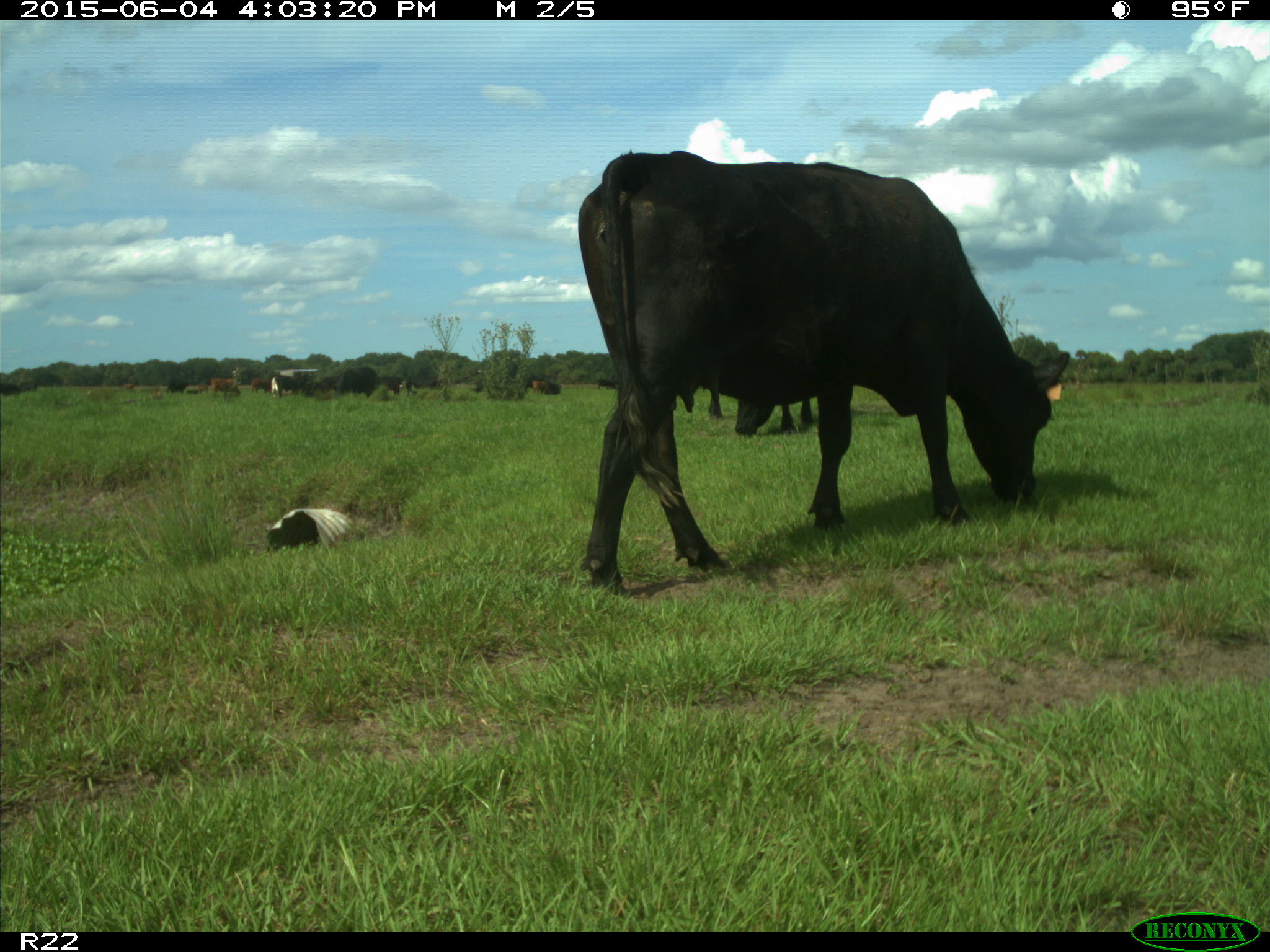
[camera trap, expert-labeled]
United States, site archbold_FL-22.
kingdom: Animalia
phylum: Chordata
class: Mammalia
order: Artiodactyla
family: Bovidae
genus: Bos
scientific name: Bos taurus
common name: domestic cow